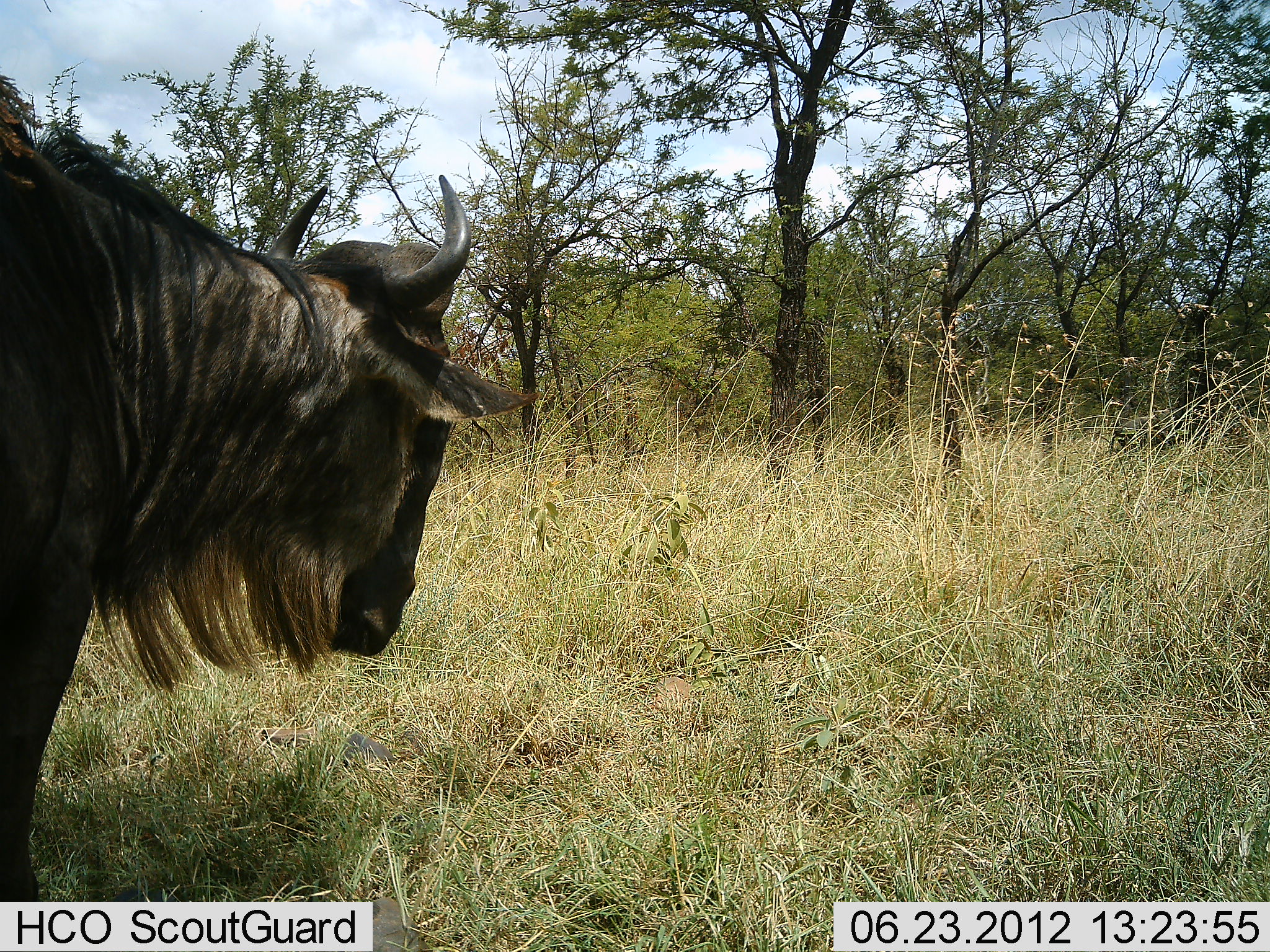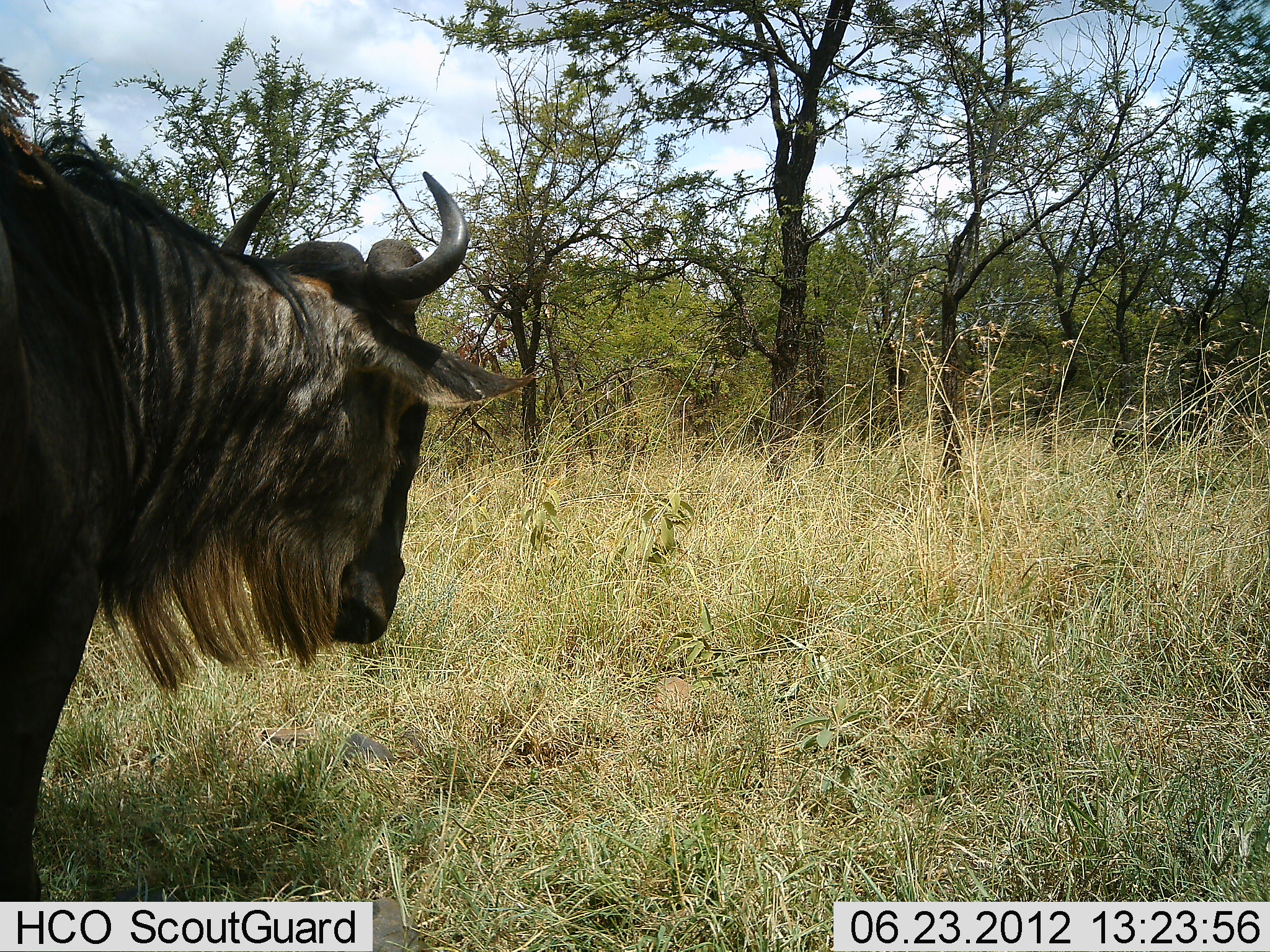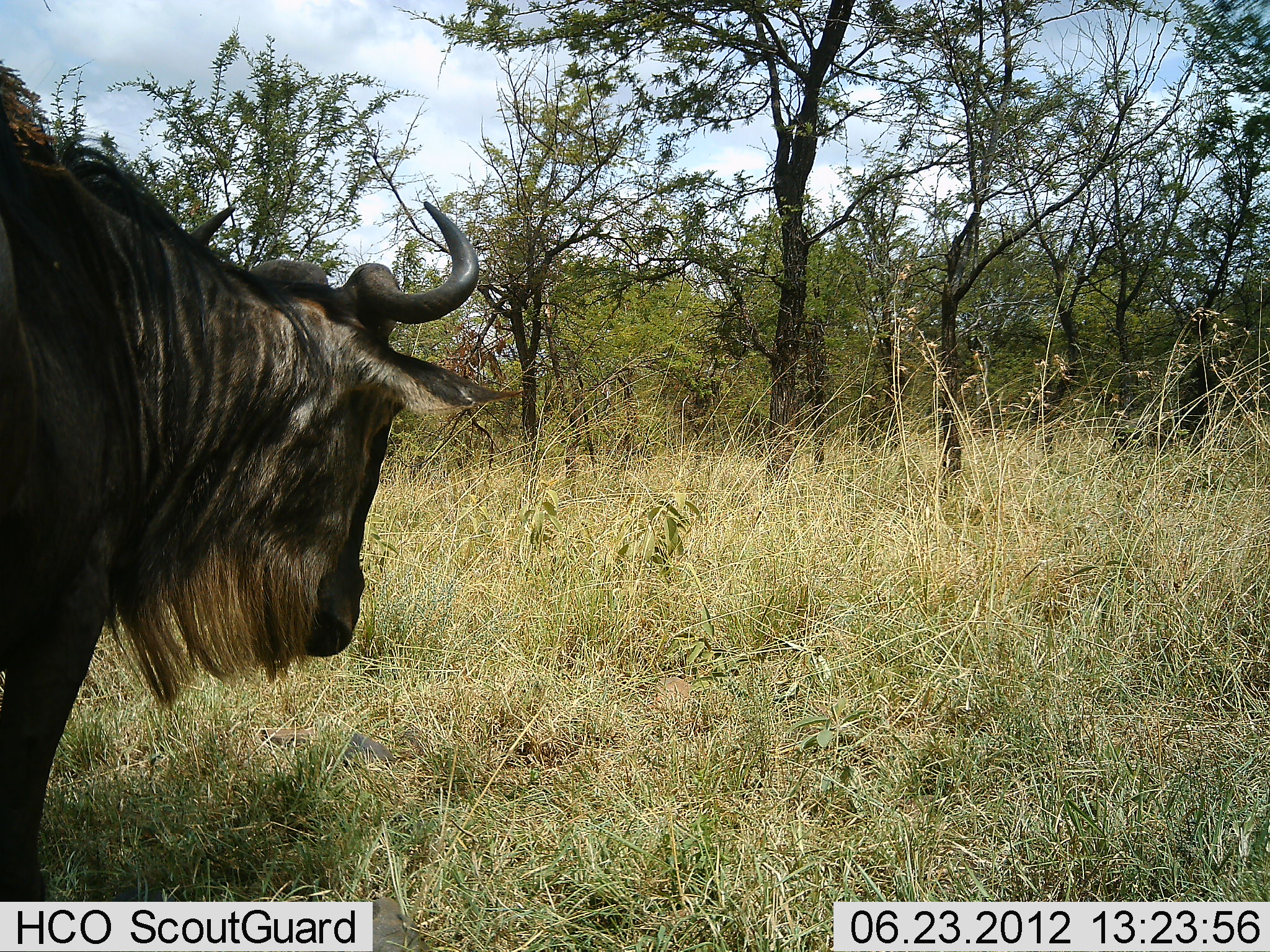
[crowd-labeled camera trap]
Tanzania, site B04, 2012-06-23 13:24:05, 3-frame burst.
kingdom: Animalia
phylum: Chordata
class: Mammalia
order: Artiodactyla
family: Bovidae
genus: Connochaetes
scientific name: Connochaetes taurinus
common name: blue wildebeest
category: wildebeest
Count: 1.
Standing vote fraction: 80%.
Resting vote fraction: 0%.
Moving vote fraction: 20%.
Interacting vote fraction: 0%.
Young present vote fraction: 0%.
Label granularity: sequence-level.